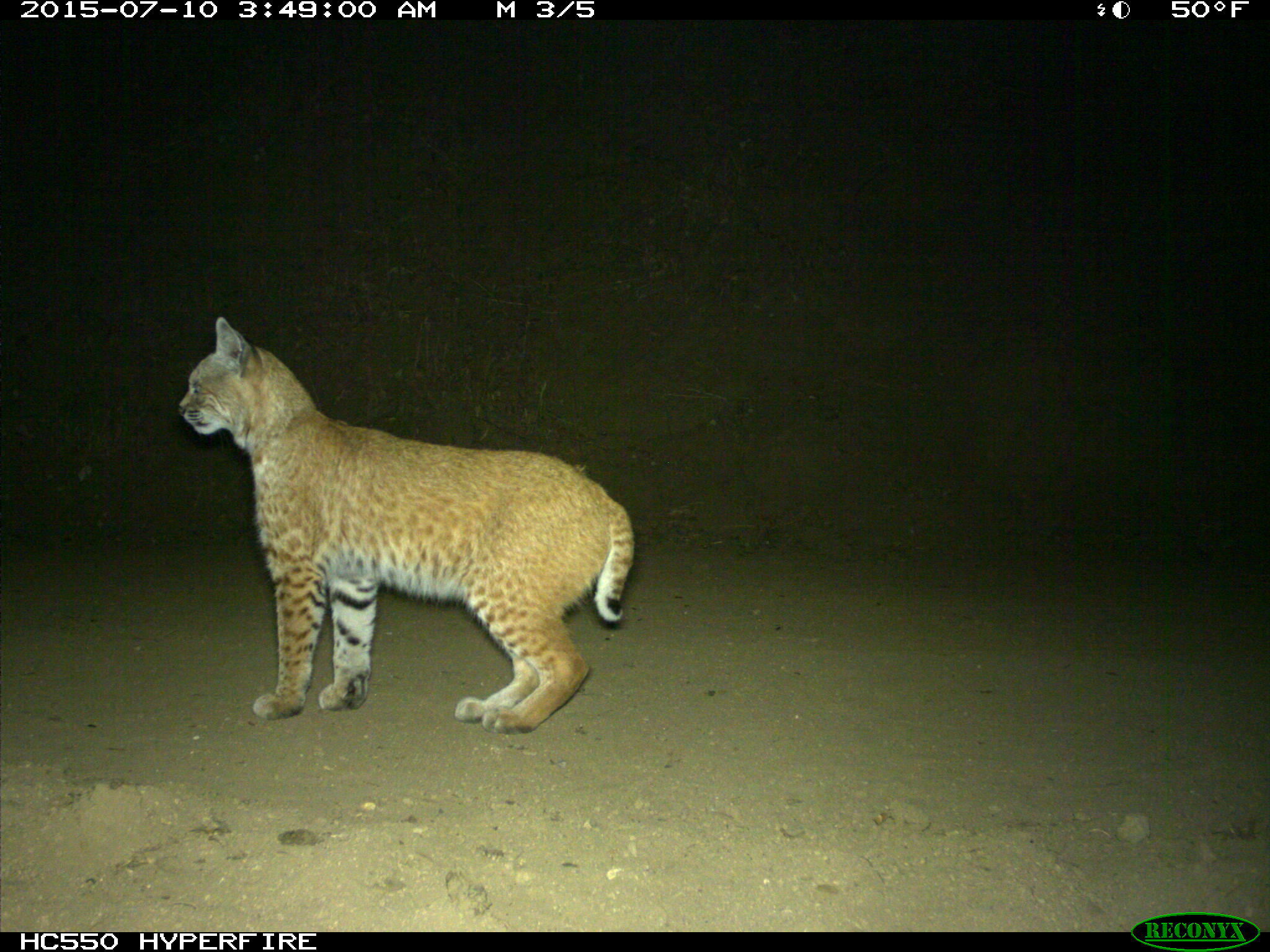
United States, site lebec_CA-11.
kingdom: Animalia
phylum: Chordata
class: Mammalia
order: Carnivora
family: Felidae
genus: Lynx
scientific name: Lynx rufus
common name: bobcat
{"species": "Lynx rufus (bobcat)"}